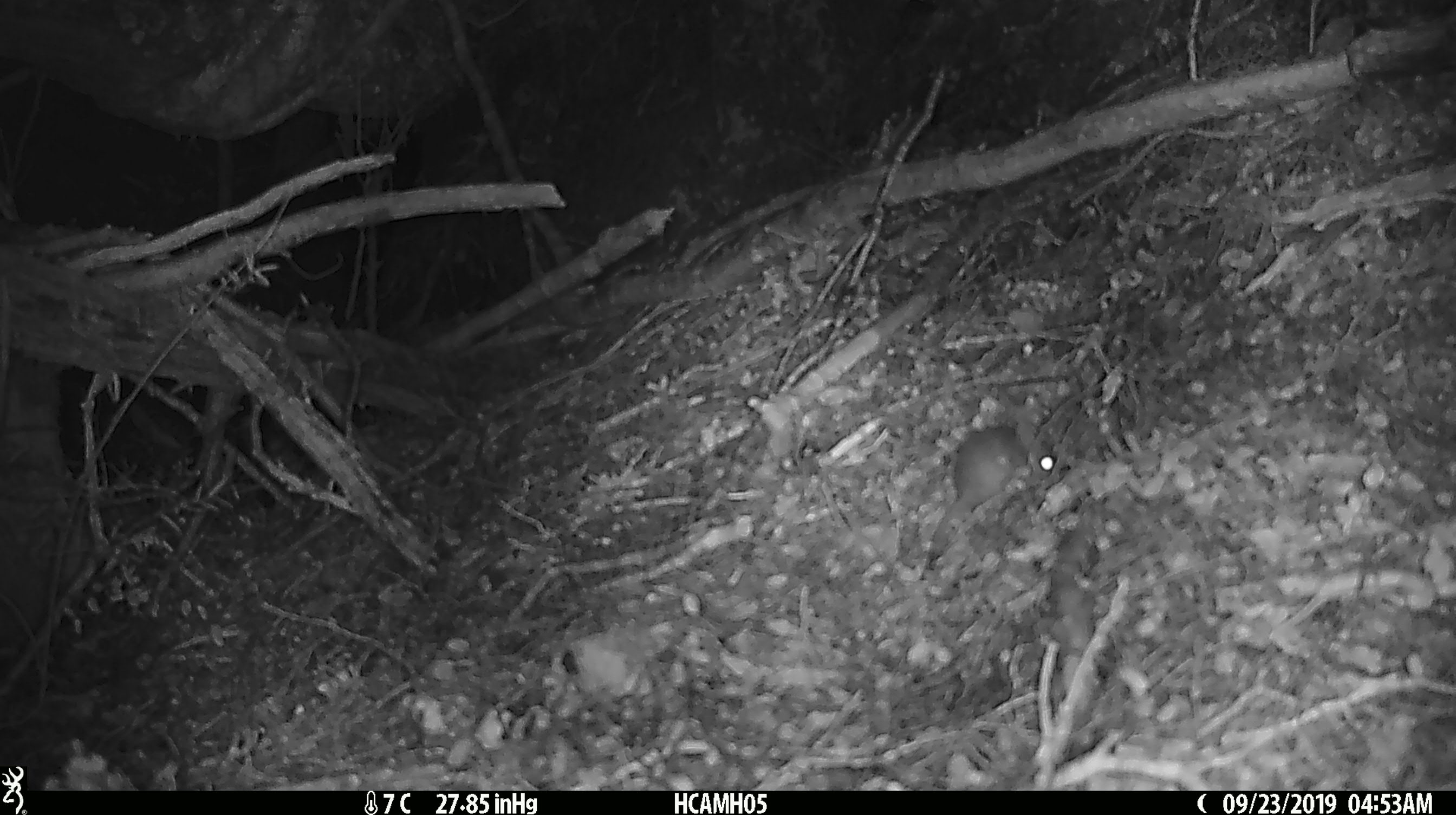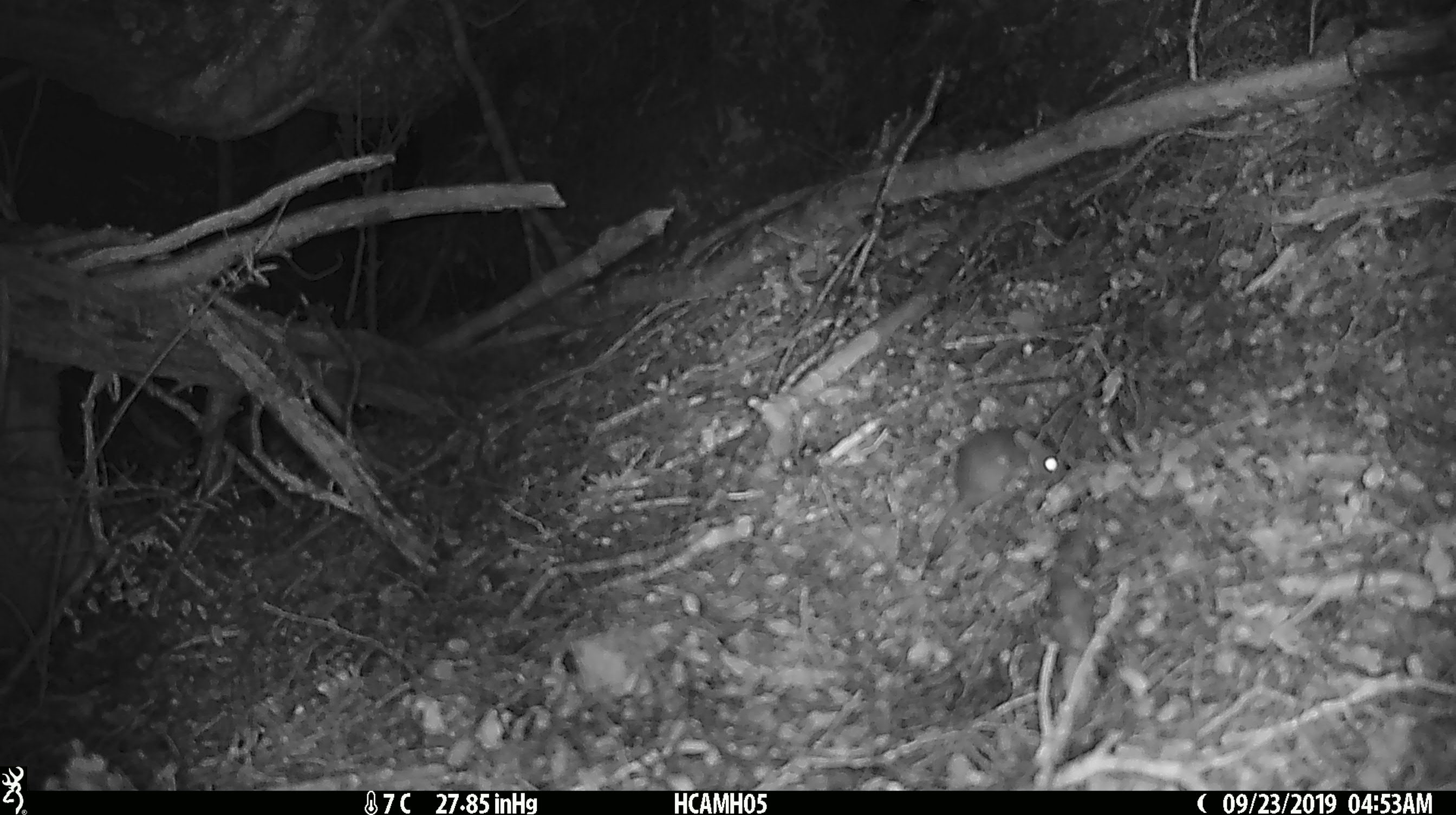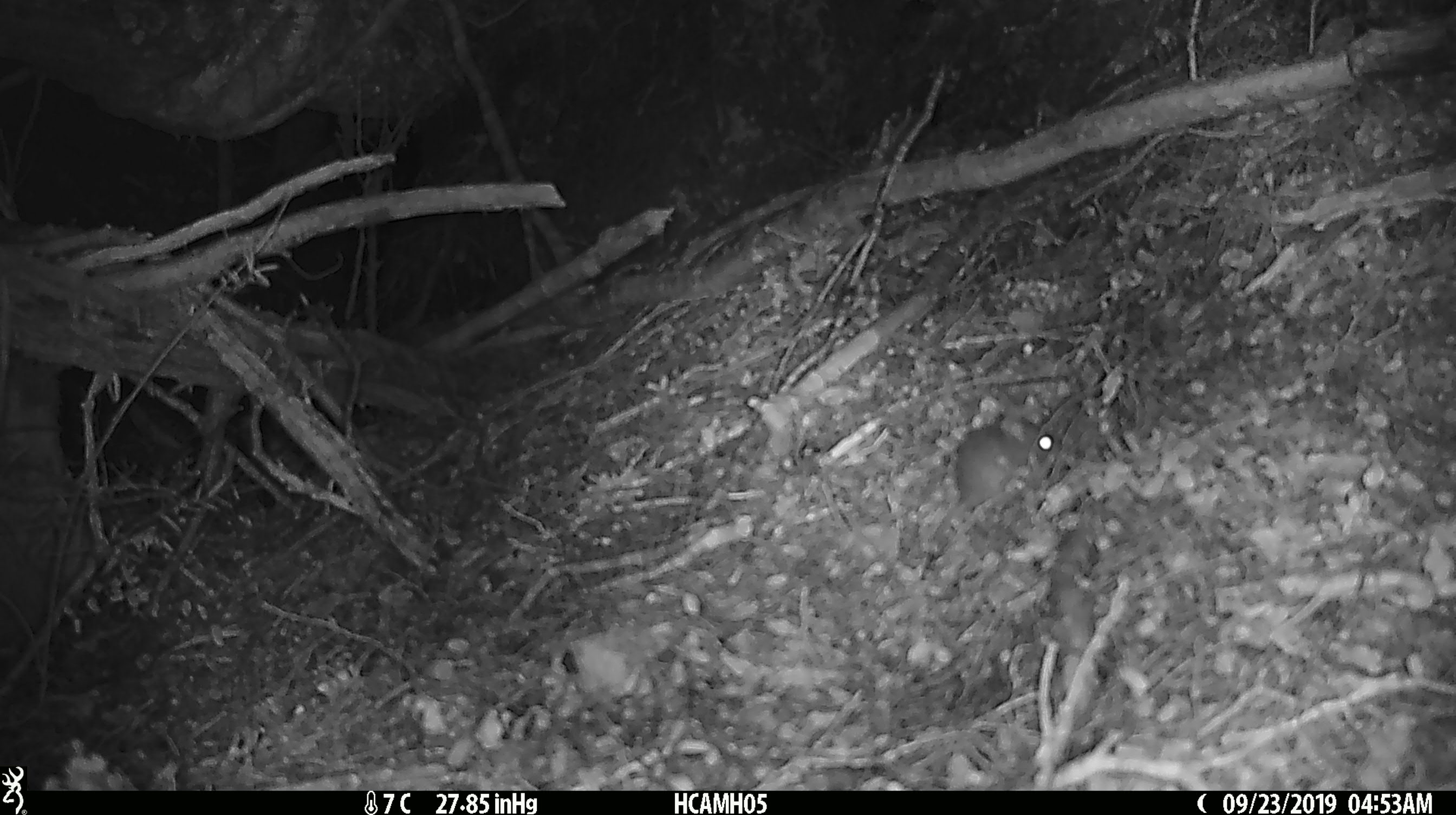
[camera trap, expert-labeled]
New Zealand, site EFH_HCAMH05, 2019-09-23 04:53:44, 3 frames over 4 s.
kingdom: Animalia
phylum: Chordata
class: Mammalia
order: Rodentia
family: Muridae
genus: Mus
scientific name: Mus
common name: mouse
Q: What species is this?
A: Mouse (Mus).